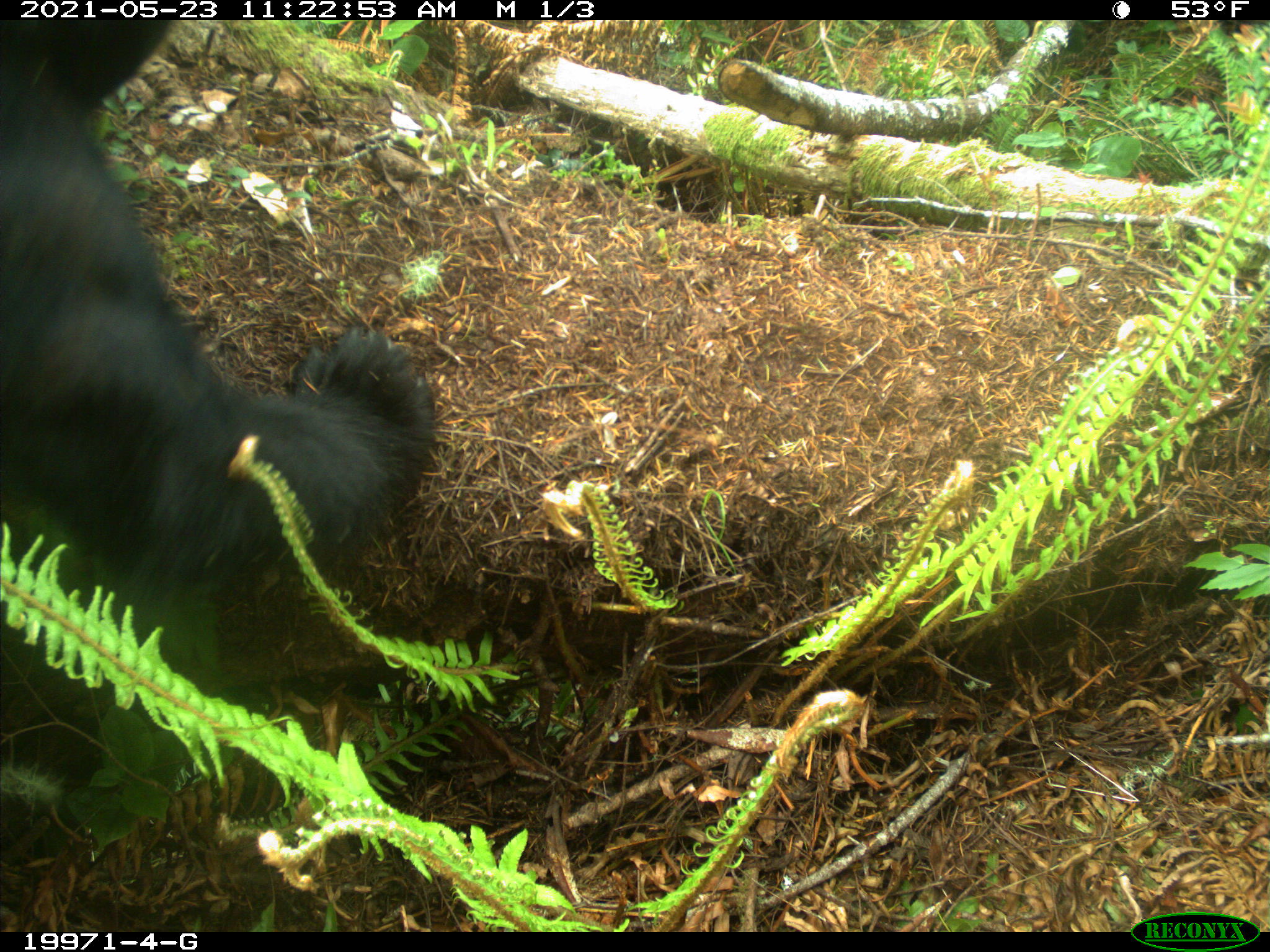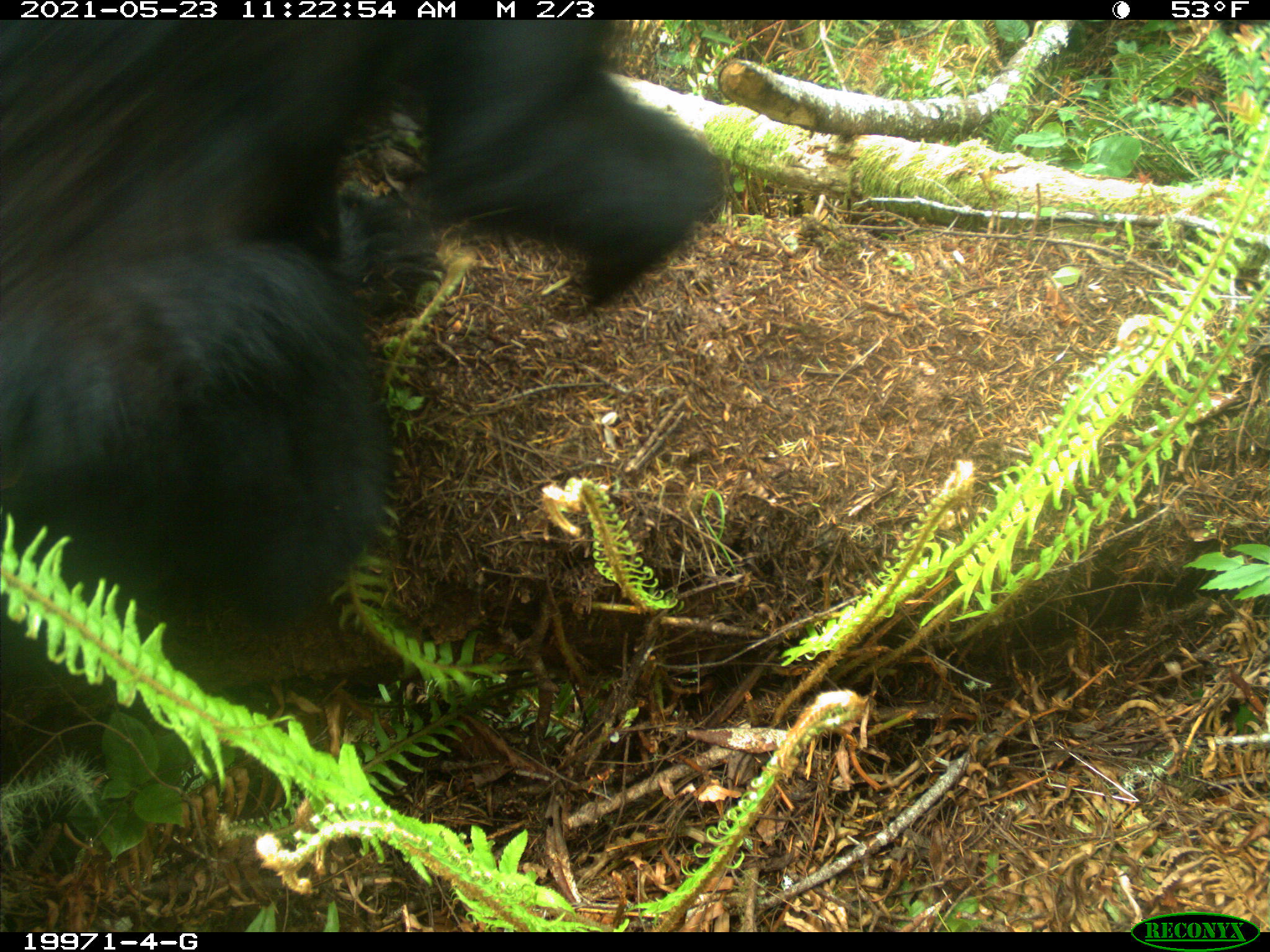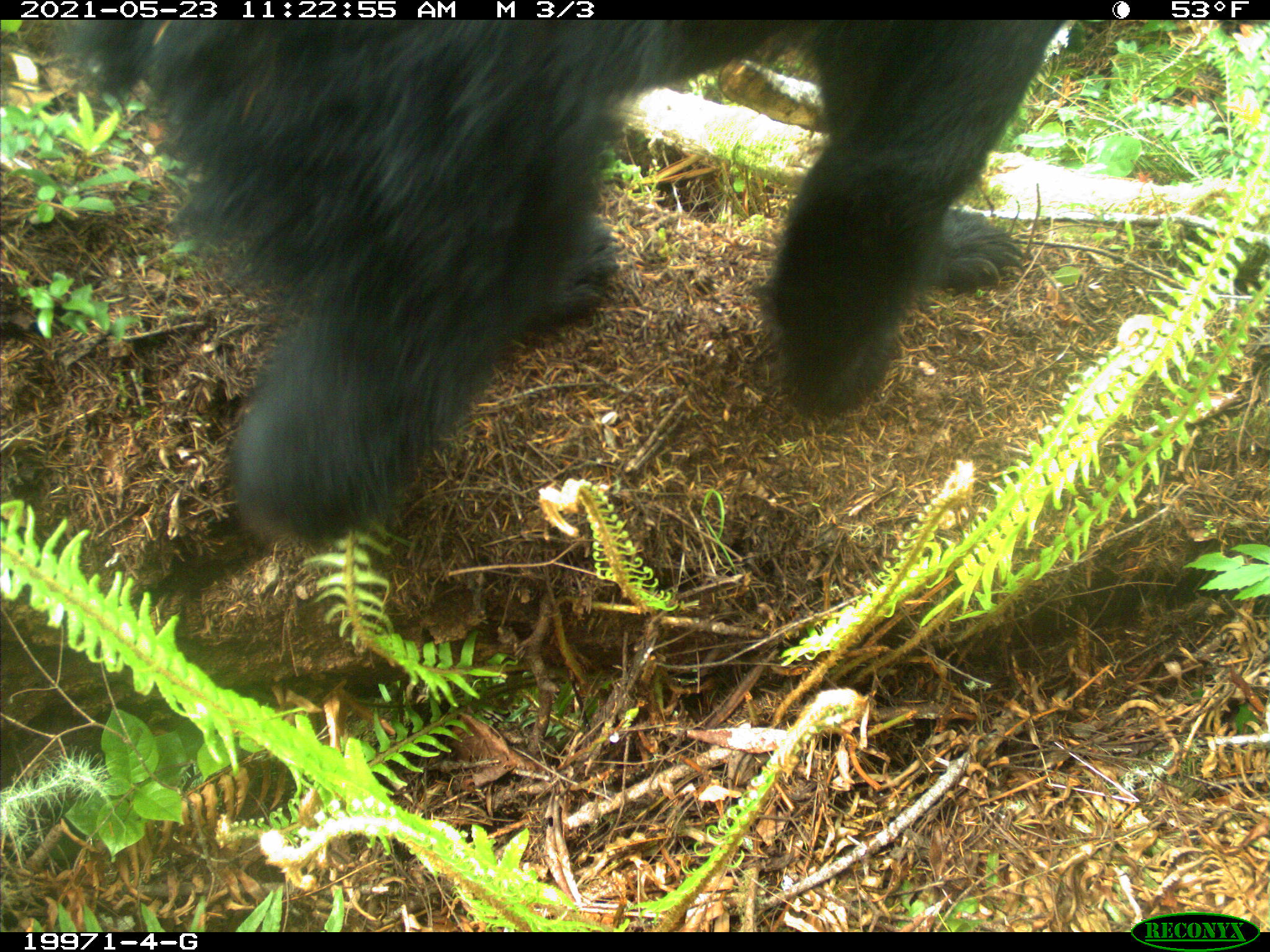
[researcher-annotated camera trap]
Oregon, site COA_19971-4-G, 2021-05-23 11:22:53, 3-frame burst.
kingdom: Animalia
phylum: Chordata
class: Mammalia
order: Carnivora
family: Ursidae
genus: Ursus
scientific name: Ursus americanus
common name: american black bear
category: black bear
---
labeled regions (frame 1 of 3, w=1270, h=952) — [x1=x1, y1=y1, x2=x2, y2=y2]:
black bear: [x1=0, y1=18, x2=454, y2=661]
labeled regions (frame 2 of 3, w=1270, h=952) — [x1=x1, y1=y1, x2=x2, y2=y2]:
black bear: [x1=0, y1=17, x2=725, y2=736]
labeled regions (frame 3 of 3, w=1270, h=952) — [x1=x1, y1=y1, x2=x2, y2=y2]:
black bear: [x1=41, y1=19, x2=1090, y2=573]